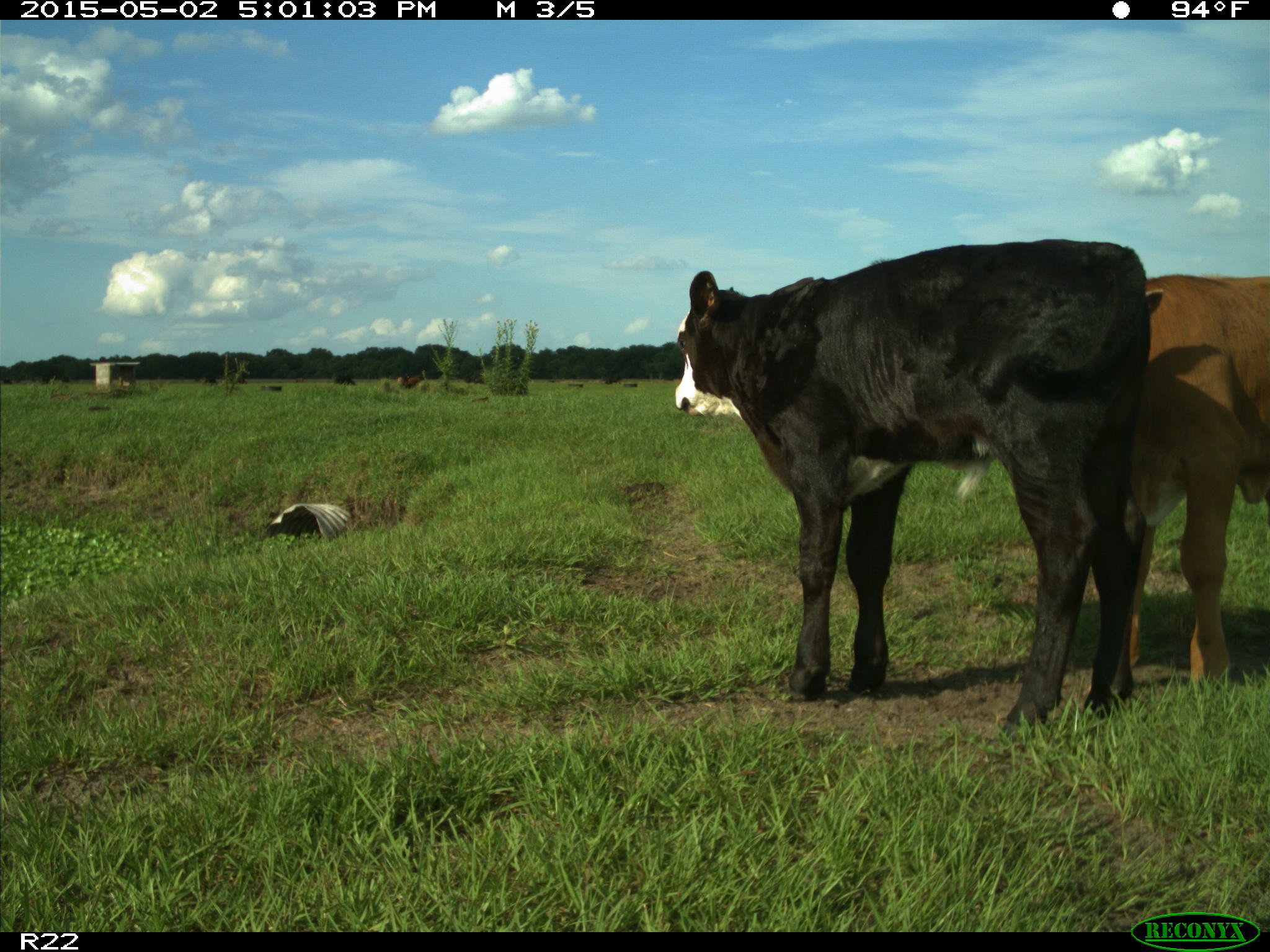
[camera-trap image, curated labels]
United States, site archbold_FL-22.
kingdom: Animalia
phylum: Chordata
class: Mammalia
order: Artiodactyla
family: Bovidae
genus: Bos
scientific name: Bos taurus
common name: domestic cow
Bos taurus (domestic cow).